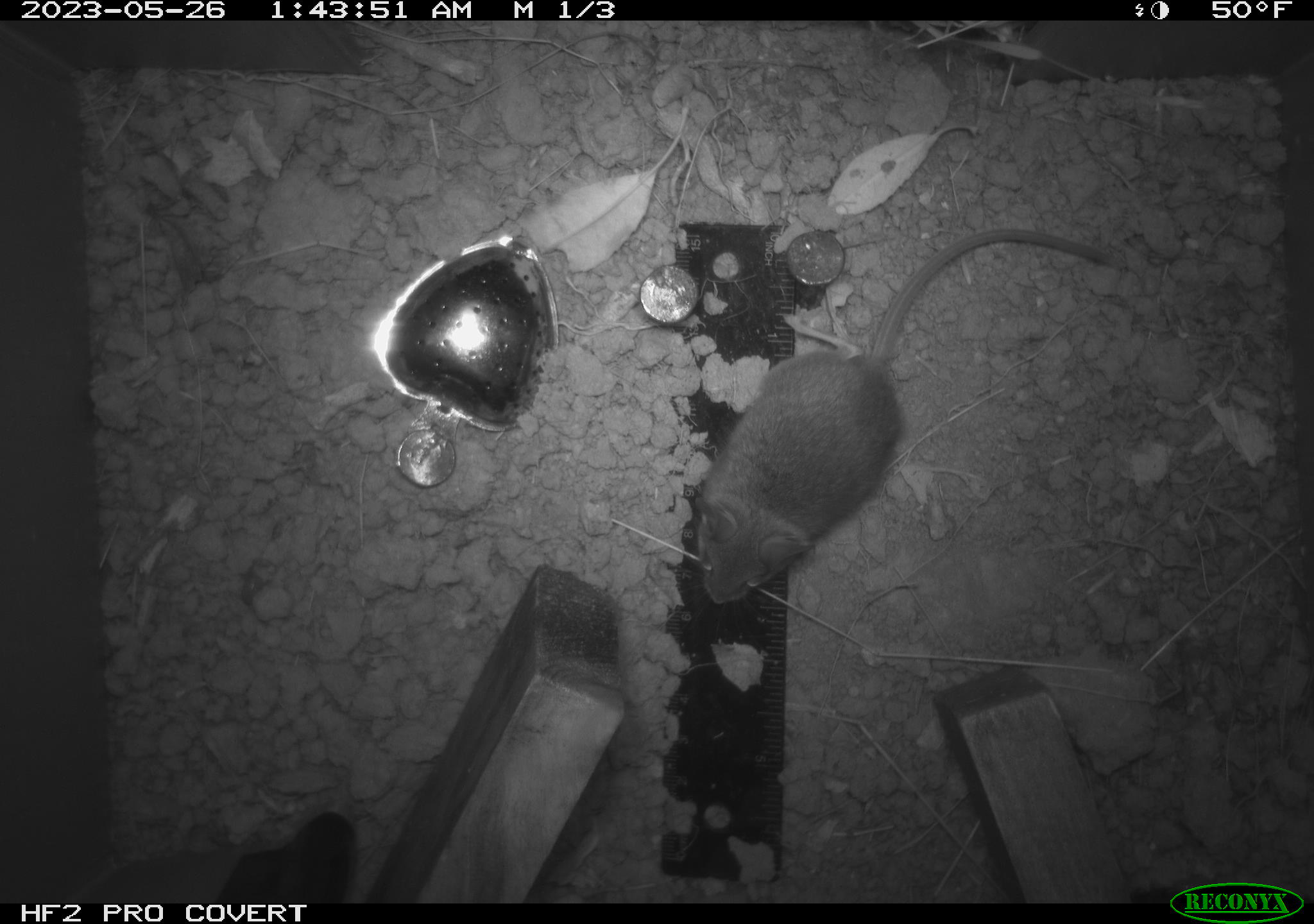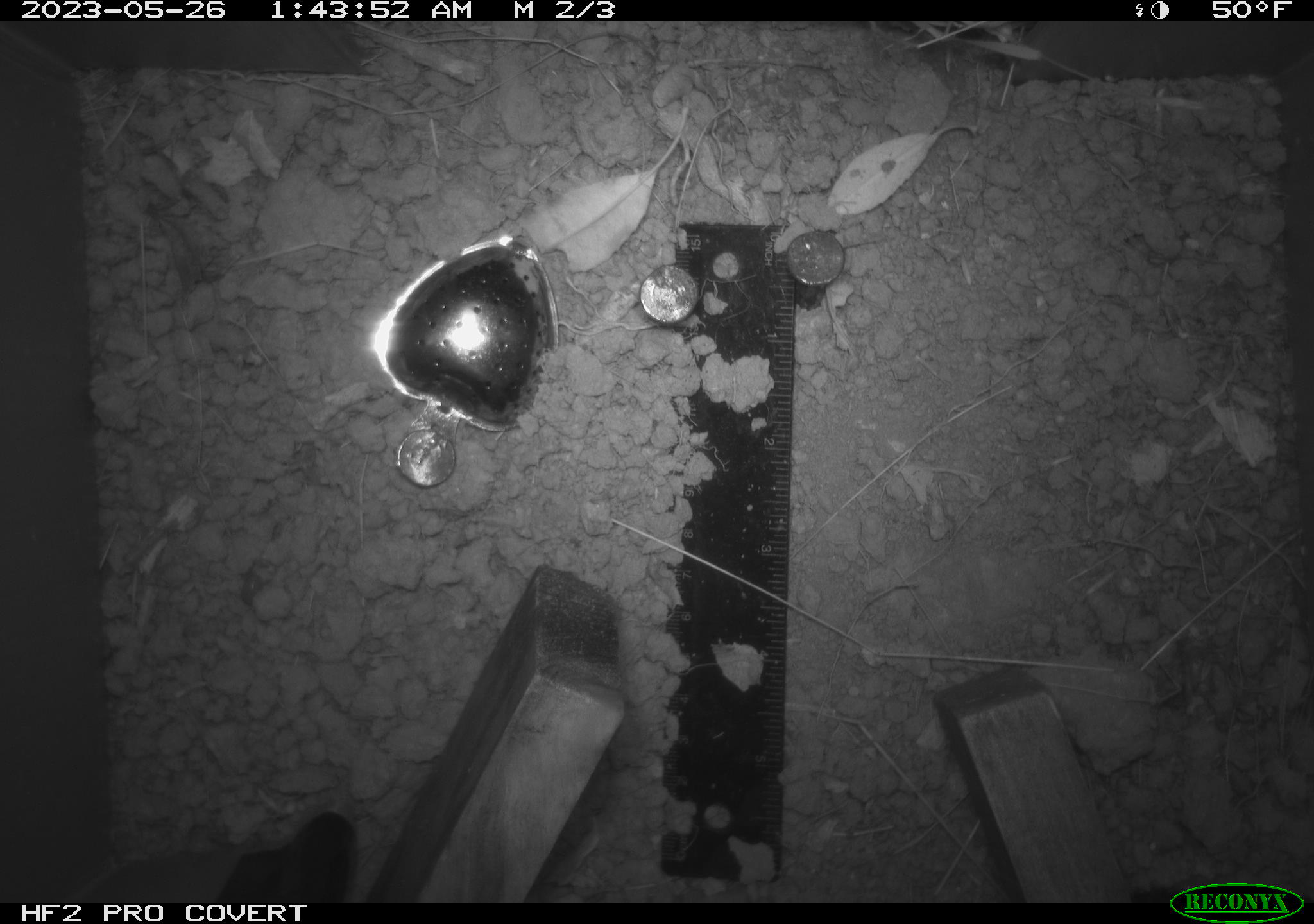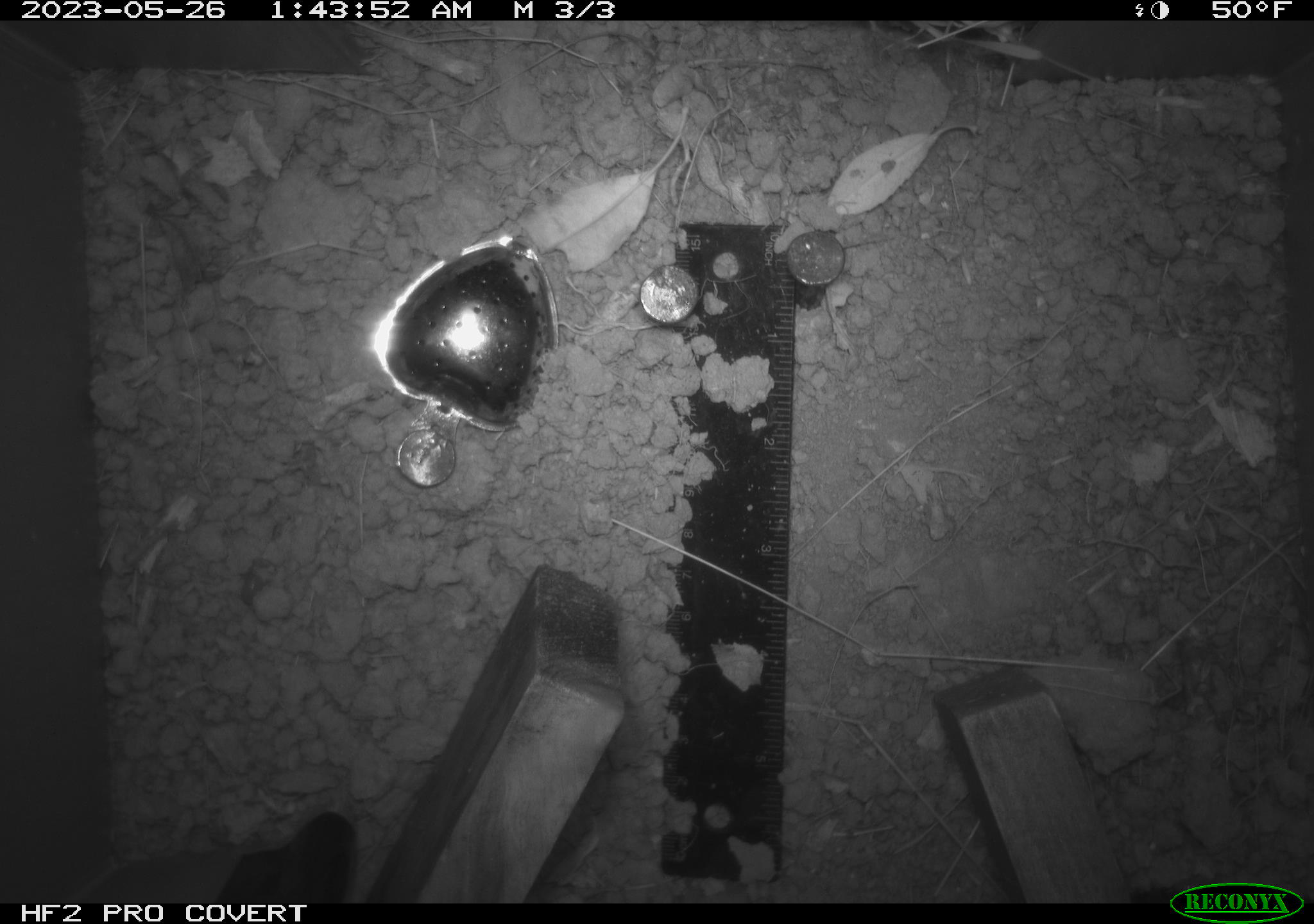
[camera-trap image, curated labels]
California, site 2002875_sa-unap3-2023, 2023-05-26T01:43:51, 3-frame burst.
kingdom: Animalia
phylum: Chordata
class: Mammalia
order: Rodentia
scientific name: Rodentia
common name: mouse species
Mouse species (Rodentia).